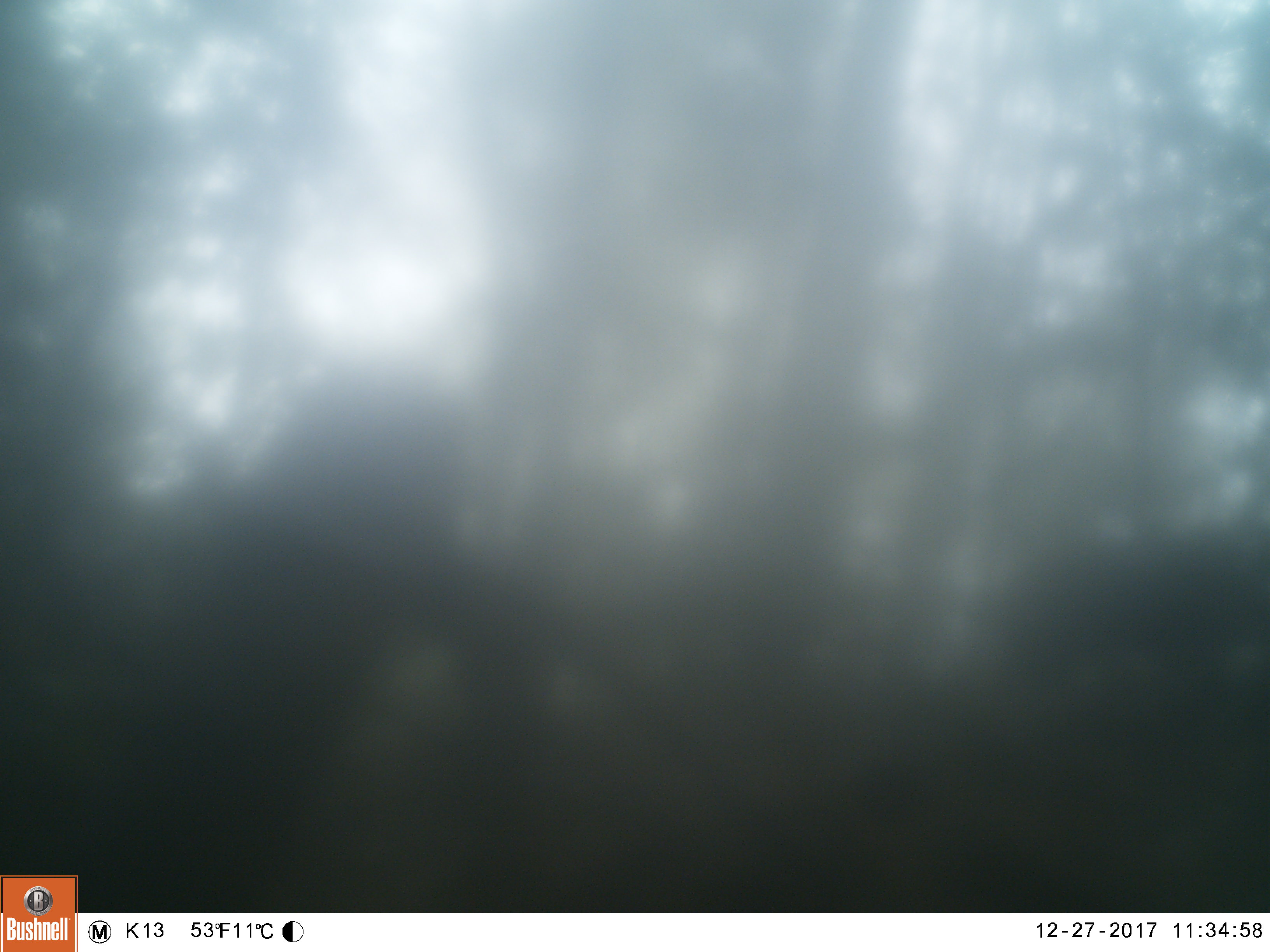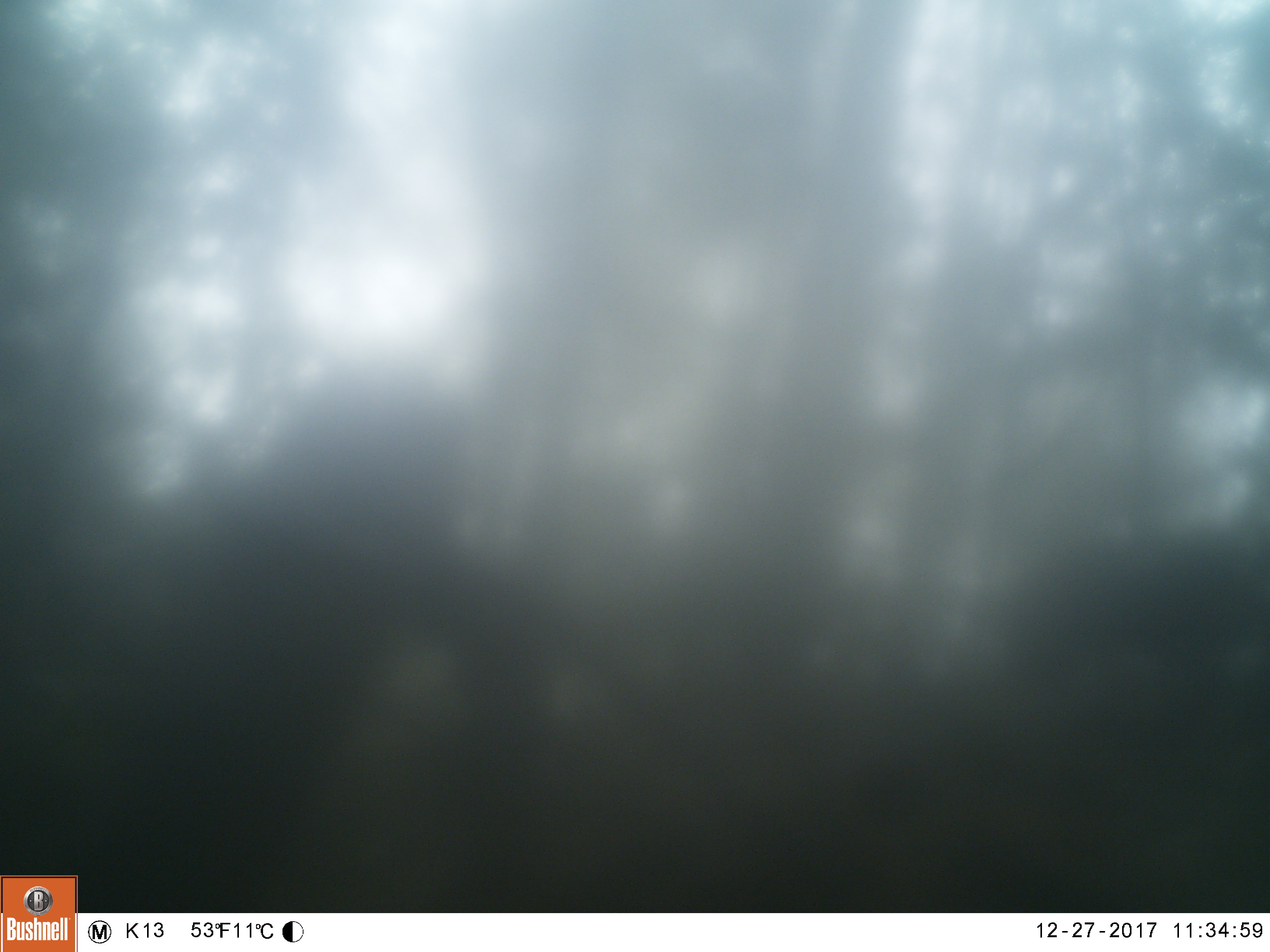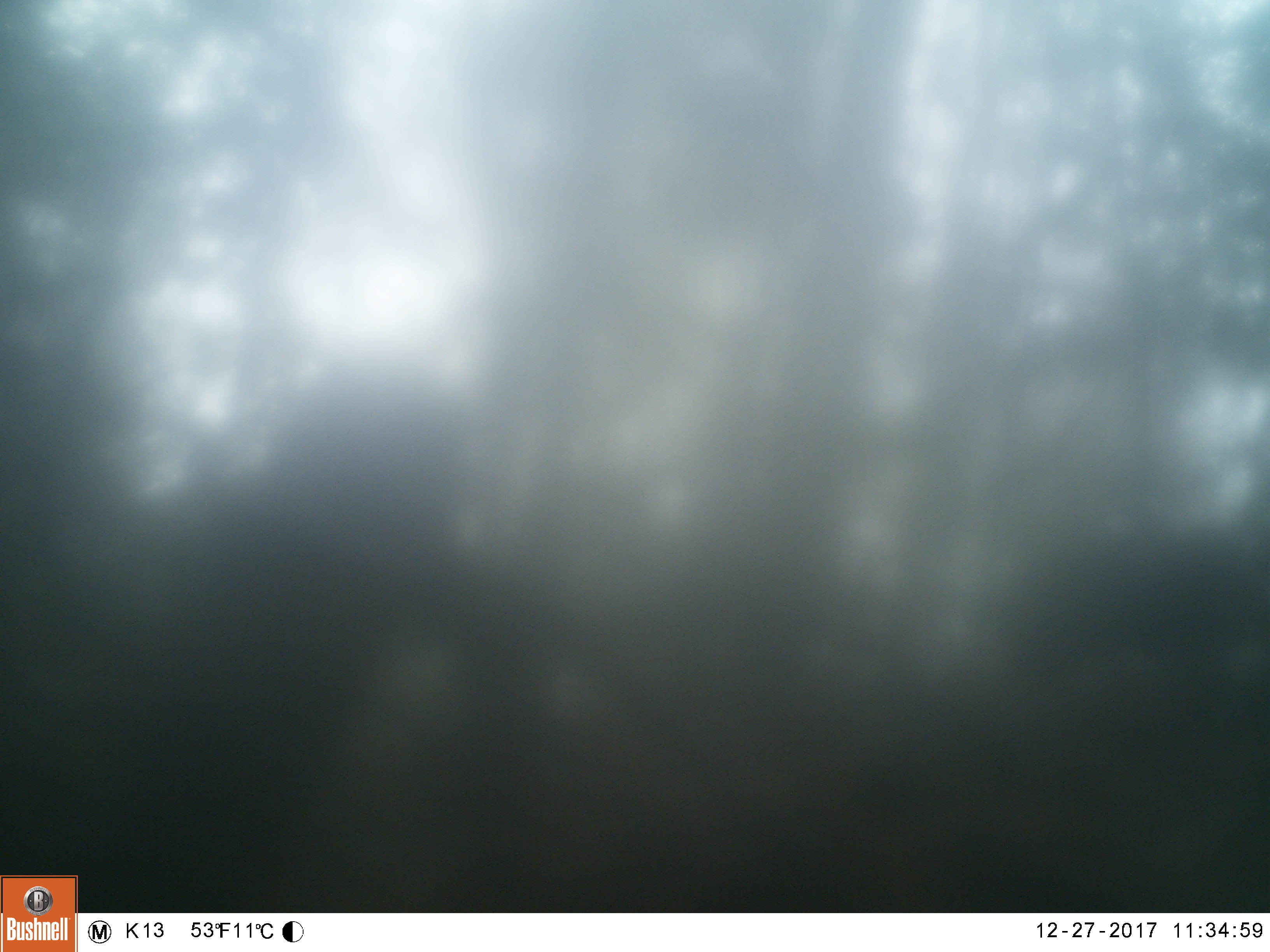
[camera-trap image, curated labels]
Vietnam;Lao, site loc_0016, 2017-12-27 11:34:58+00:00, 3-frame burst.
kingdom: Animalia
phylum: Chordata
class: Mammalia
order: Artiodactyla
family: Suidae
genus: Sus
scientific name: Sus scrofa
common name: eurasian wild pig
Eurasian wild pig (Sus scrofa). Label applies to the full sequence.